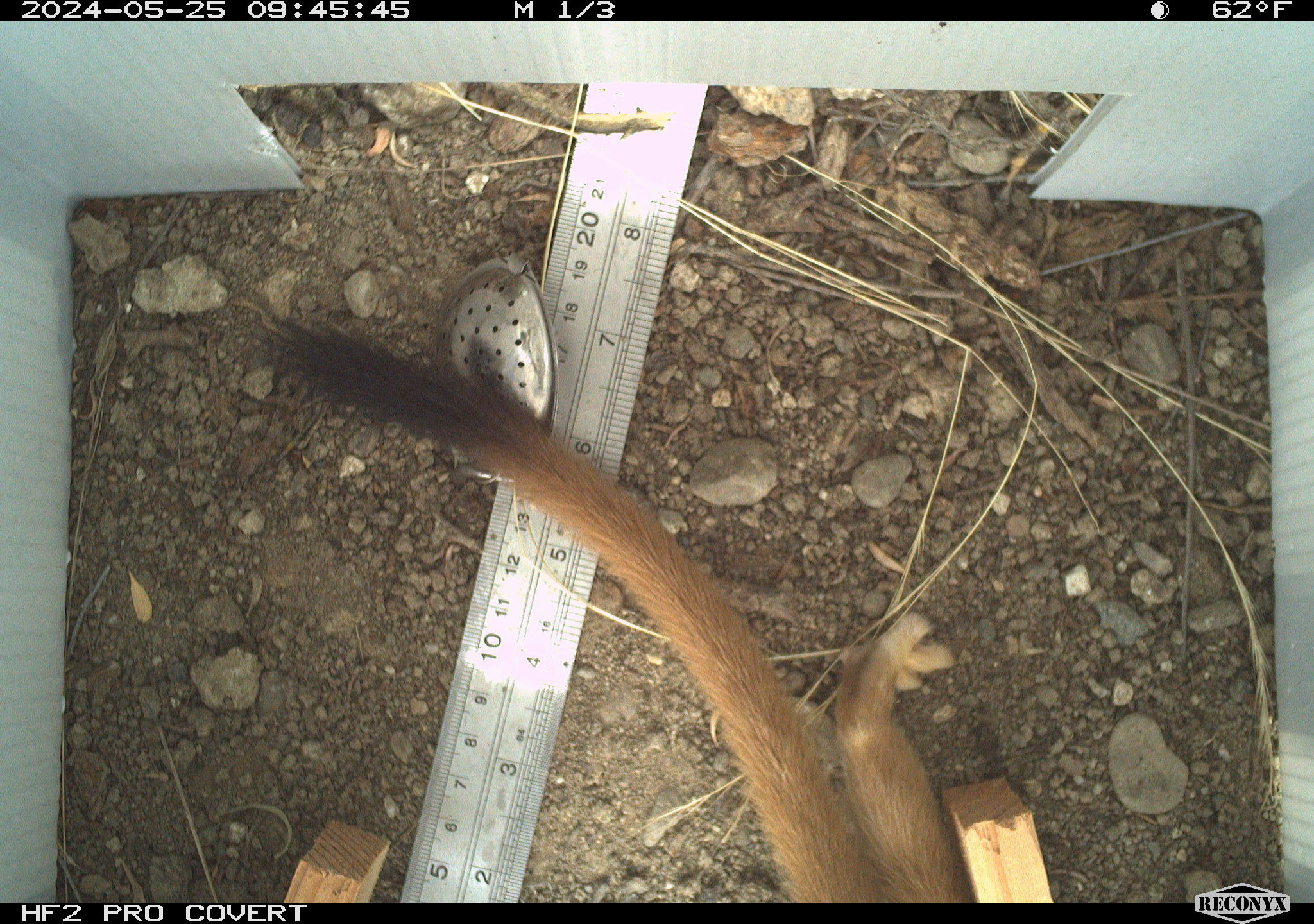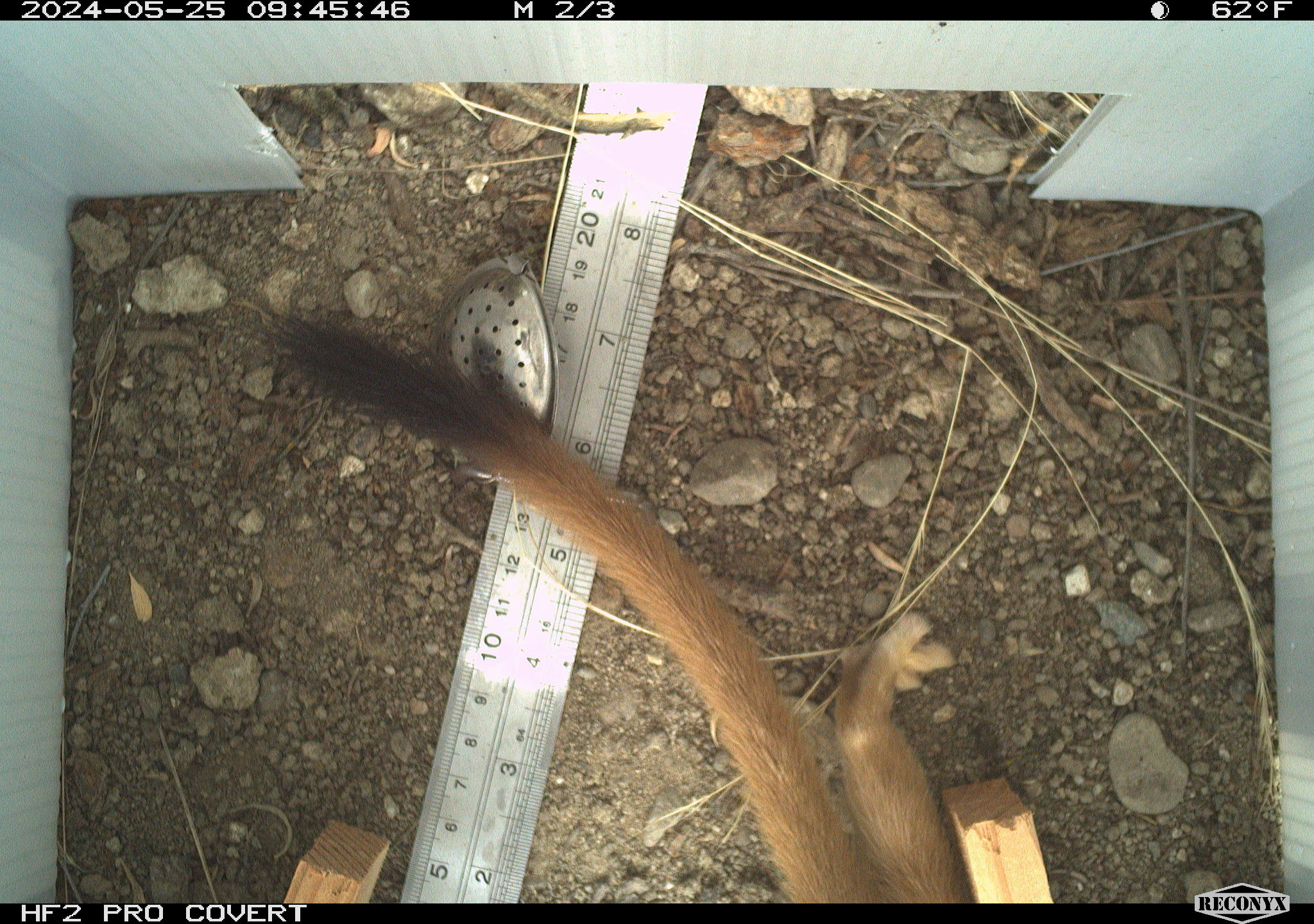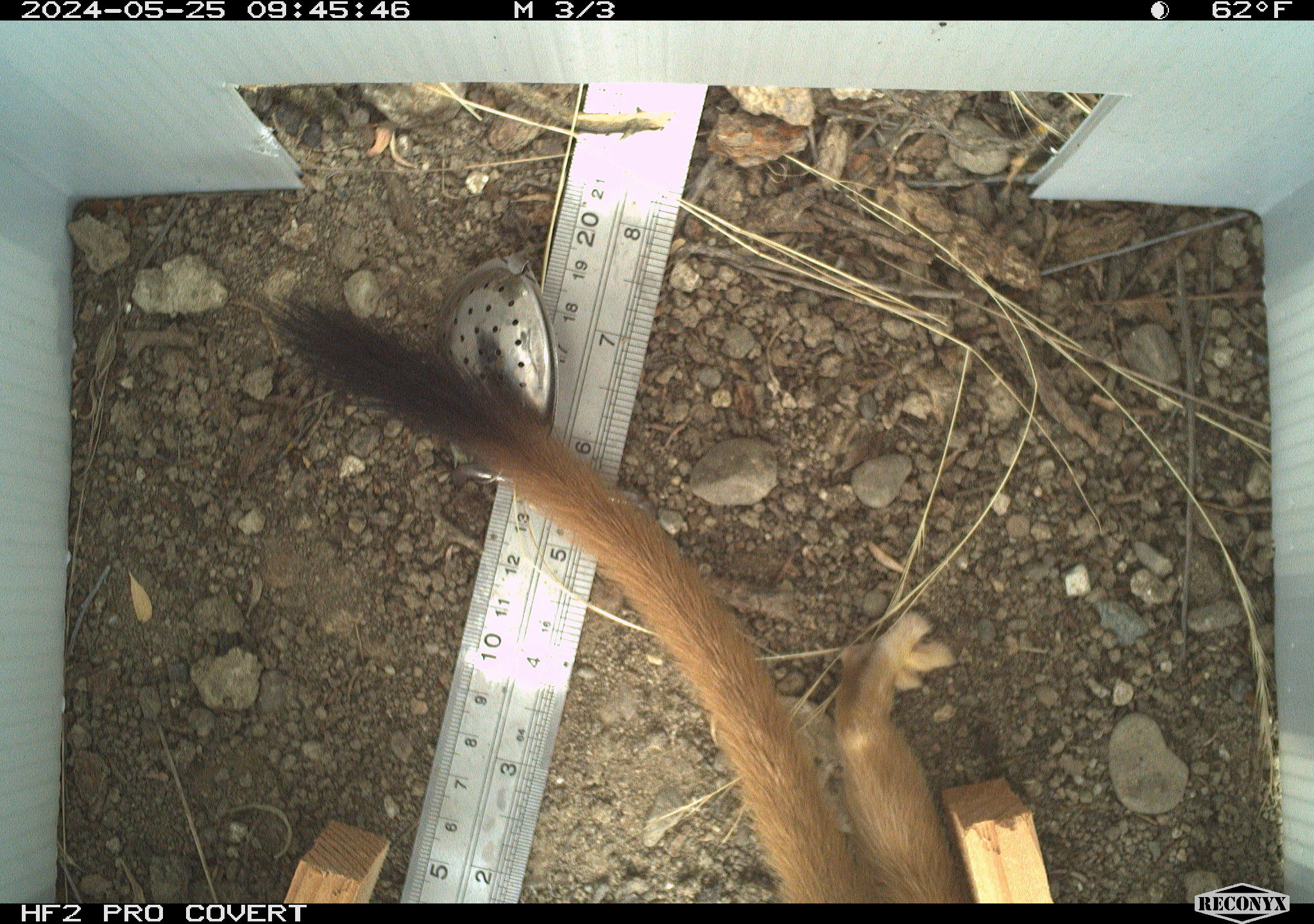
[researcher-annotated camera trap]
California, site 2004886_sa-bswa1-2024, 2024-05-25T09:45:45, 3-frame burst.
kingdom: Animalia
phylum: Chordata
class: Mammalia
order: Carnivora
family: Mustelidae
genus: Neogale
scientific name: Neogale frenata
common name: long-tailed weasel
Long-tailed weasel (Neogale frenata).